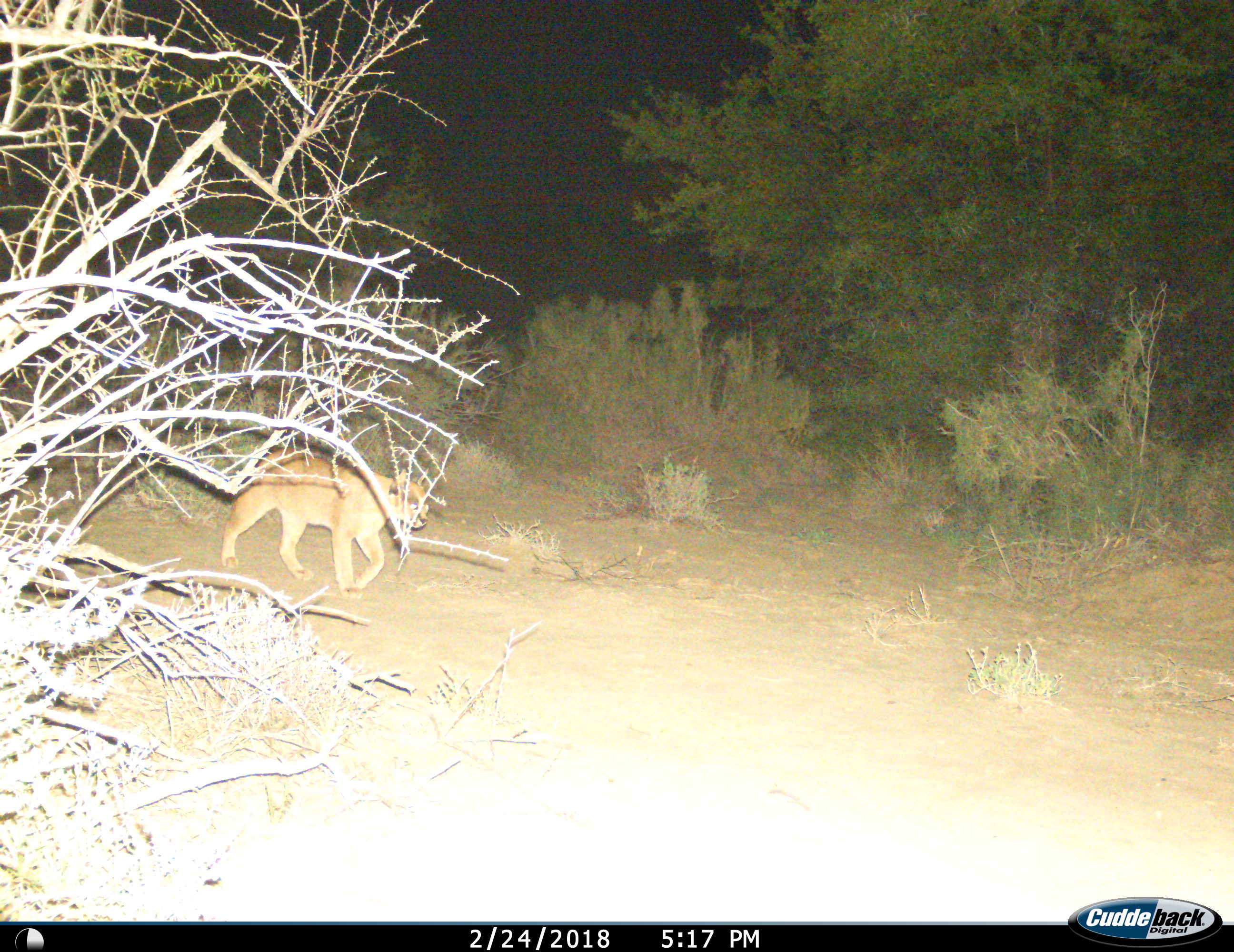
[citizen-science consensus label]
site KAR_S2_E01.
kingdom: Animalia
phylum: Chordata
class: Mammalia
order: Carnivora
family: Felidae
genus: Caracal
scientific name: Caracal caracal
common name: caracal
Caracal (Caracal caracal), count 1. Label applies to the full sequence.